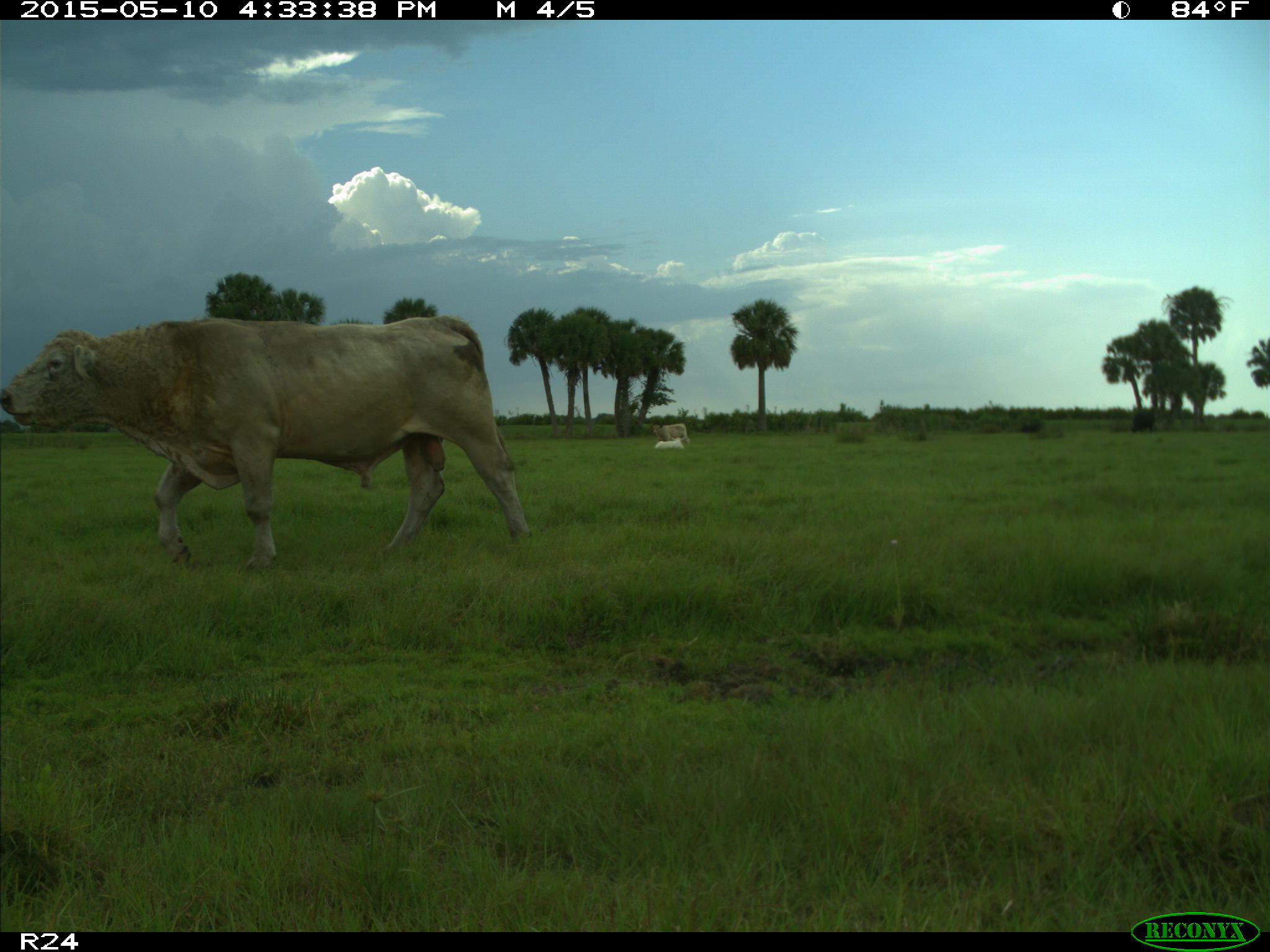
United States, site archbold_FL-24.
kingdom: Animalia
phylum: Chordata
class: Mammalia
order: Artiodactyla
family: Bovidae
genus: Bos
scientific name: Bos taurus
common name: domestic cow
Bos taurus (domestic cow).